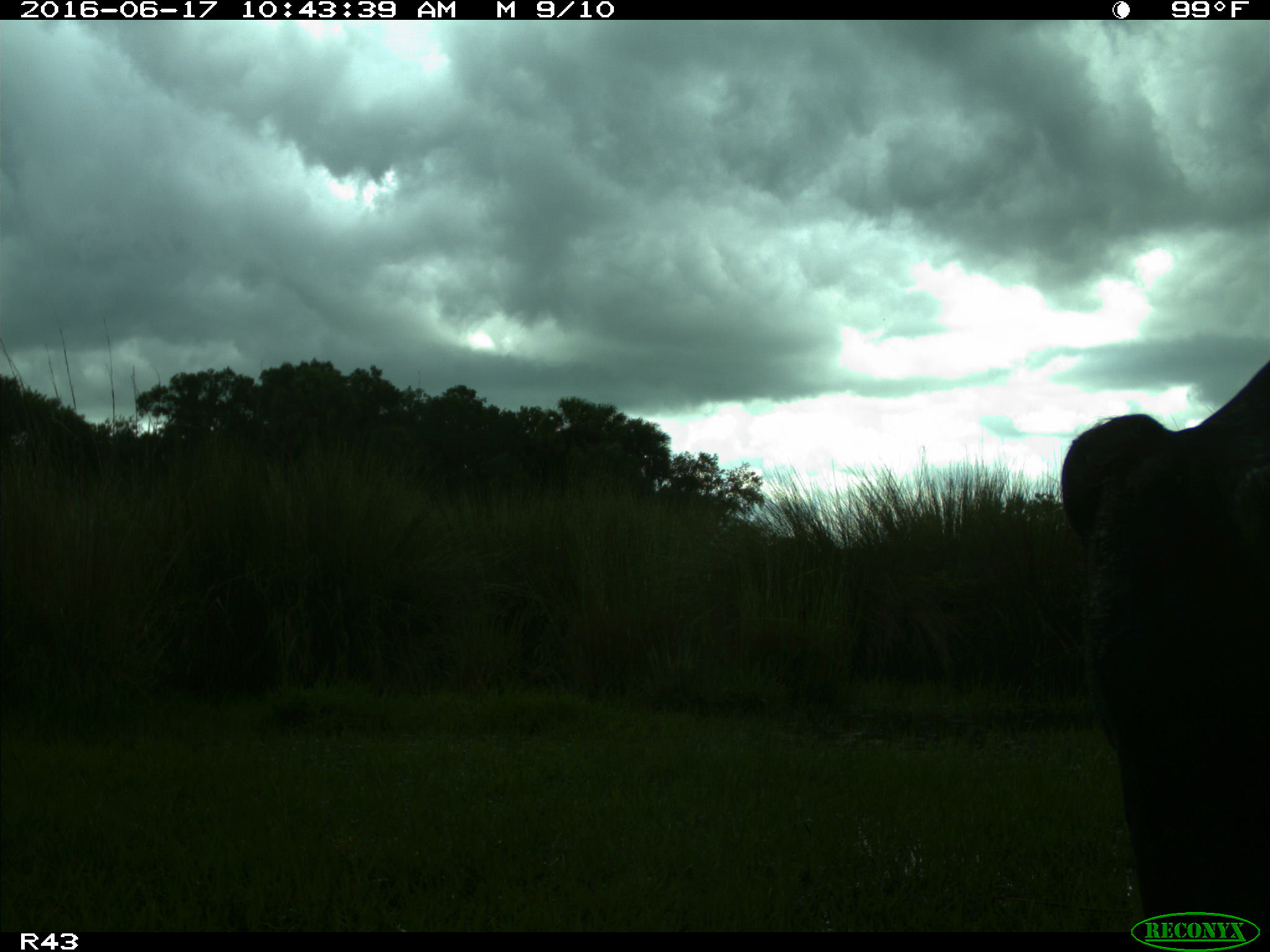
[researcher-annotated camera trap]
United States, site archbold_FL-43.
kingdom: Animalia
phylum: Chordata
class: Mammalia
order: Artiodactyla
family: Bovidae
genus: Bos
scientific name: Bos taurus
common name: domestic cow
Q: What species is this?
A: Bos taurus (domestic cow).